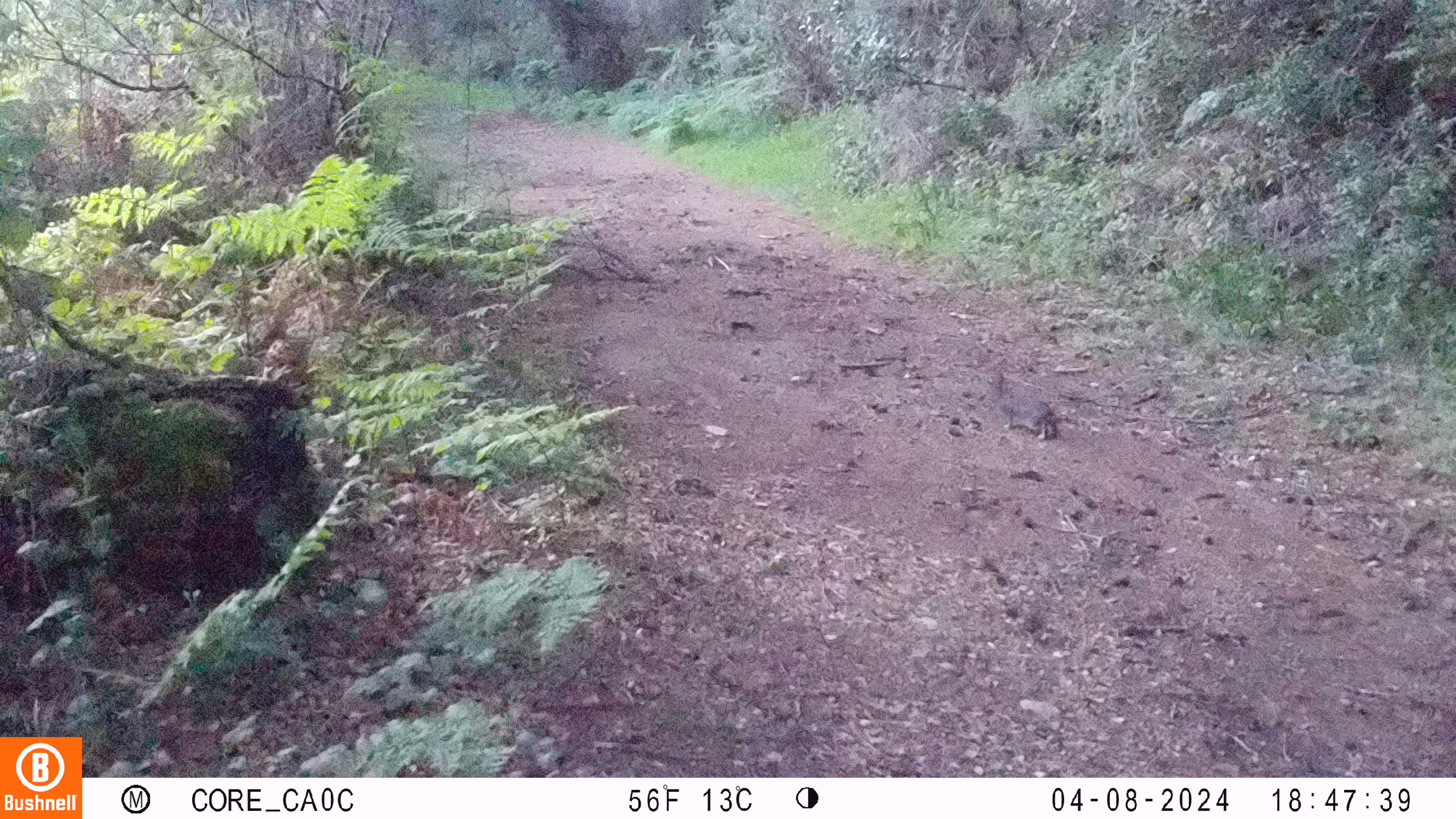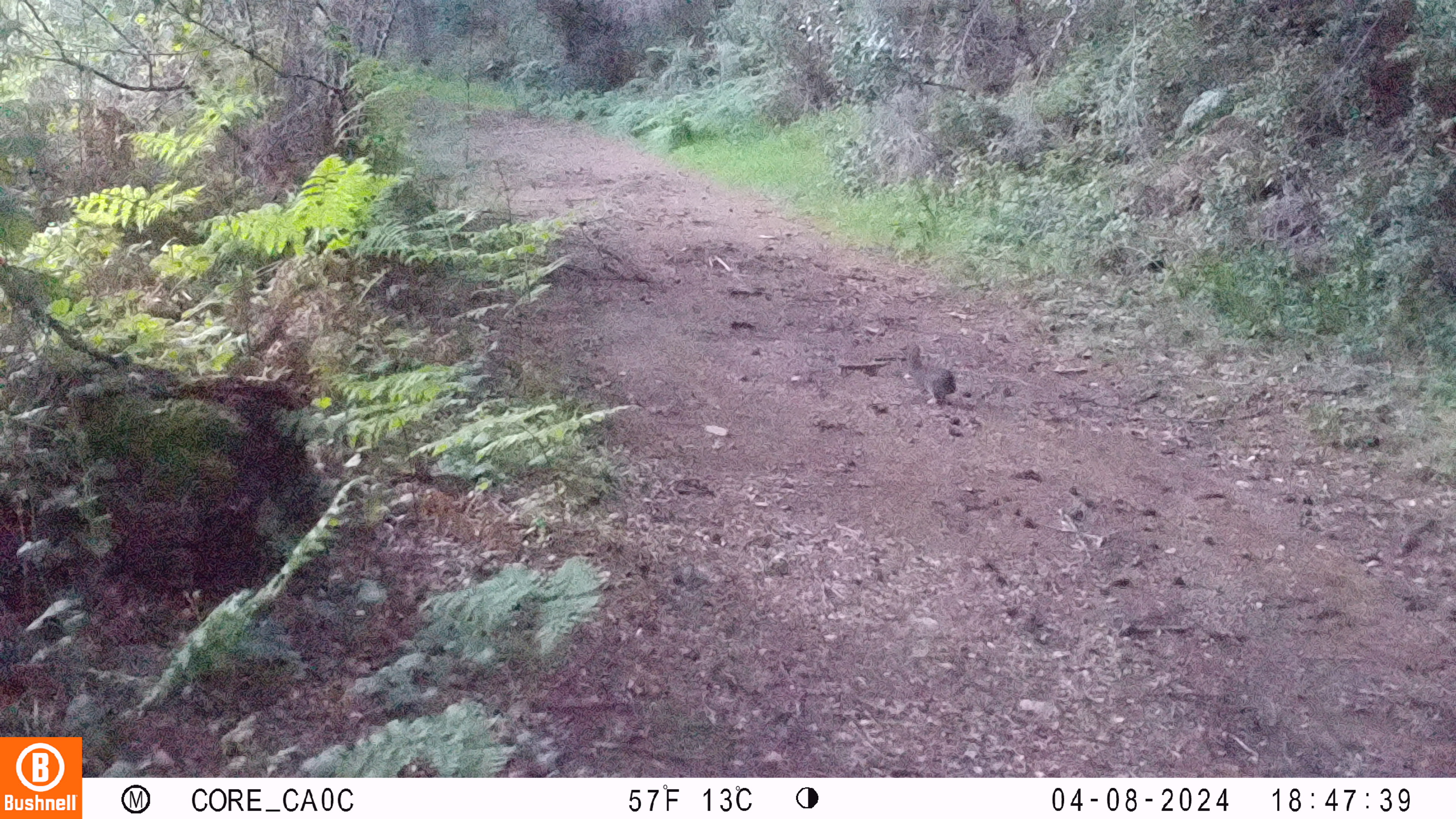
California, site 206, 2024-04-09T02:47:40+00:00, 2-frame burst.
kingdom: Animalia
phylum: Chordata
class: Mammalia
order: Lagomorpha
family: Leporidae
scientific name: Leporidae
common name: rabbit